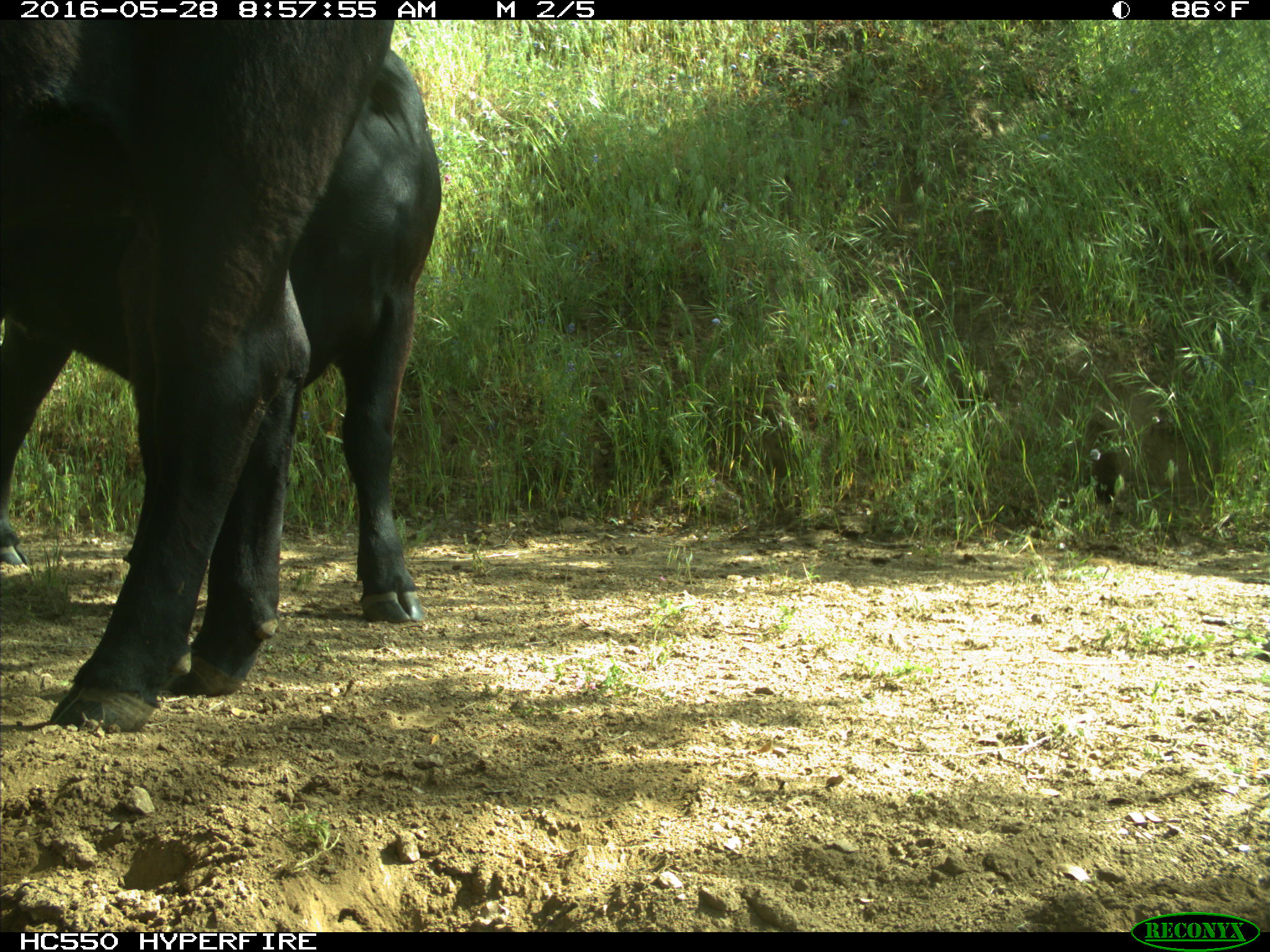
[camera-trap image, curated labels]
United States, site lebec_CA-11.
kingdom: Animalia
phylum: Chordata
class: Mammalia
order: Artiodactyla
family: Bovidae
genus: Bos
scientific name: Bos taurus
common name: domestic cow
Bos taurus (domestic cow).